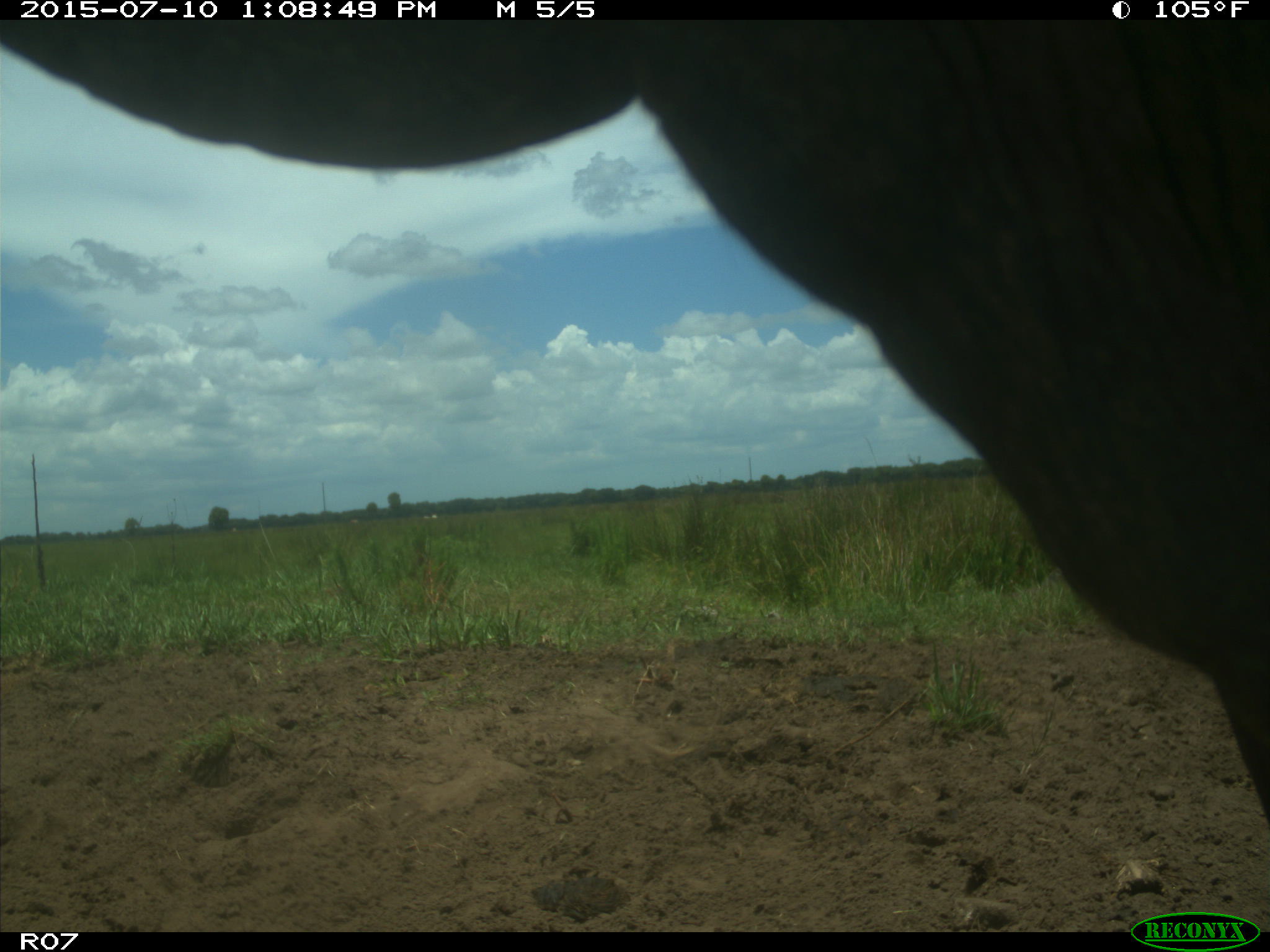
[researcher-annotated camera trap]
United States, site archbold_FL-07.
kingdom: Animalia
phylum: Chordata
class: Mammalia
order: Artiodactyla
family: Bovidae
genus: Bos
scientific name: Bos taurus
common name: domestic cow